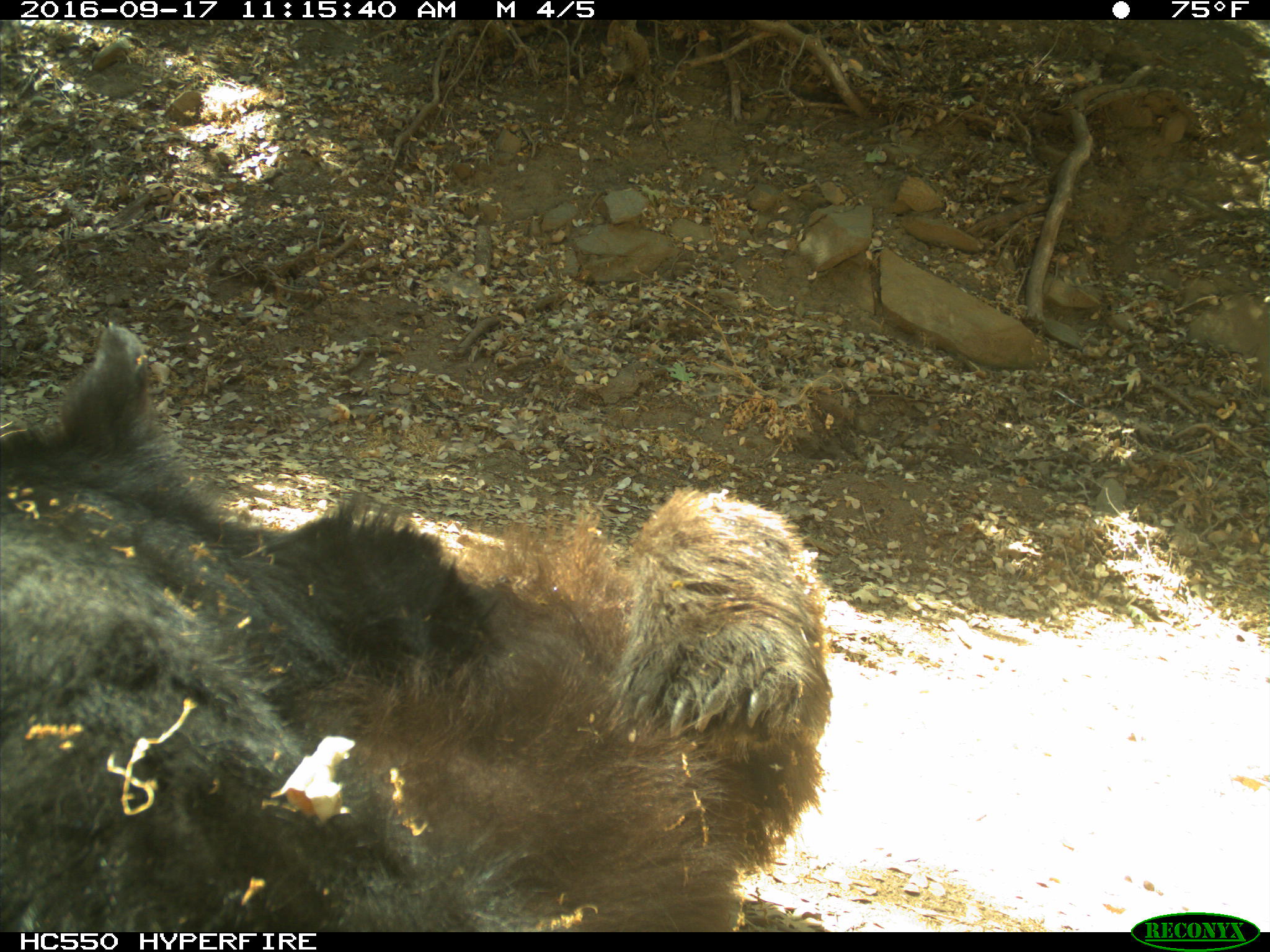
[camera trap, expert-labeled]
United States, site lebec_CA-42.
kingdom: Animalia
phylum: Chordata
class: Mammalia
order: Carnivora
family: Ursidae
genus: Ursus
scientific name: Ursus americanus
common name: american black bear